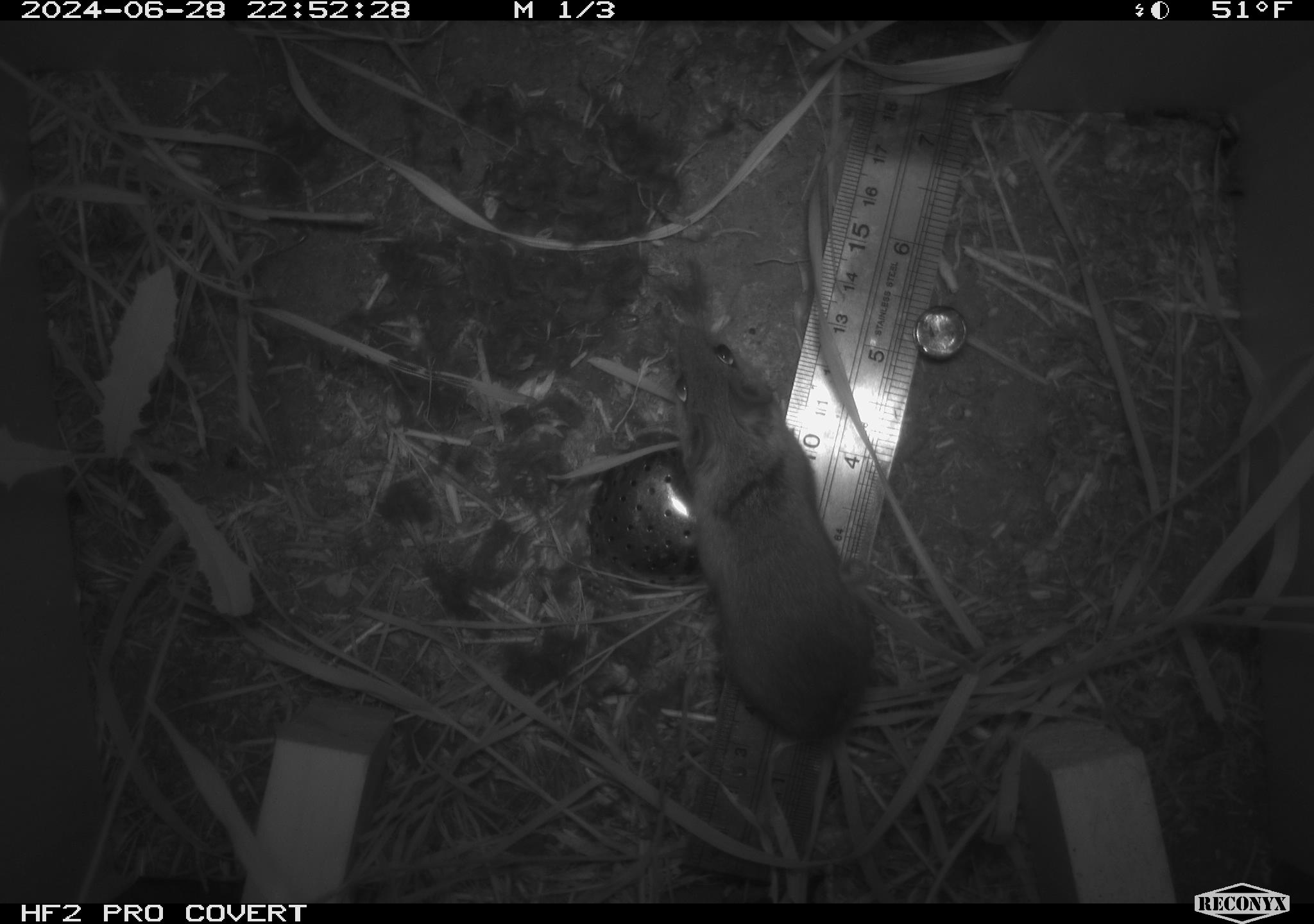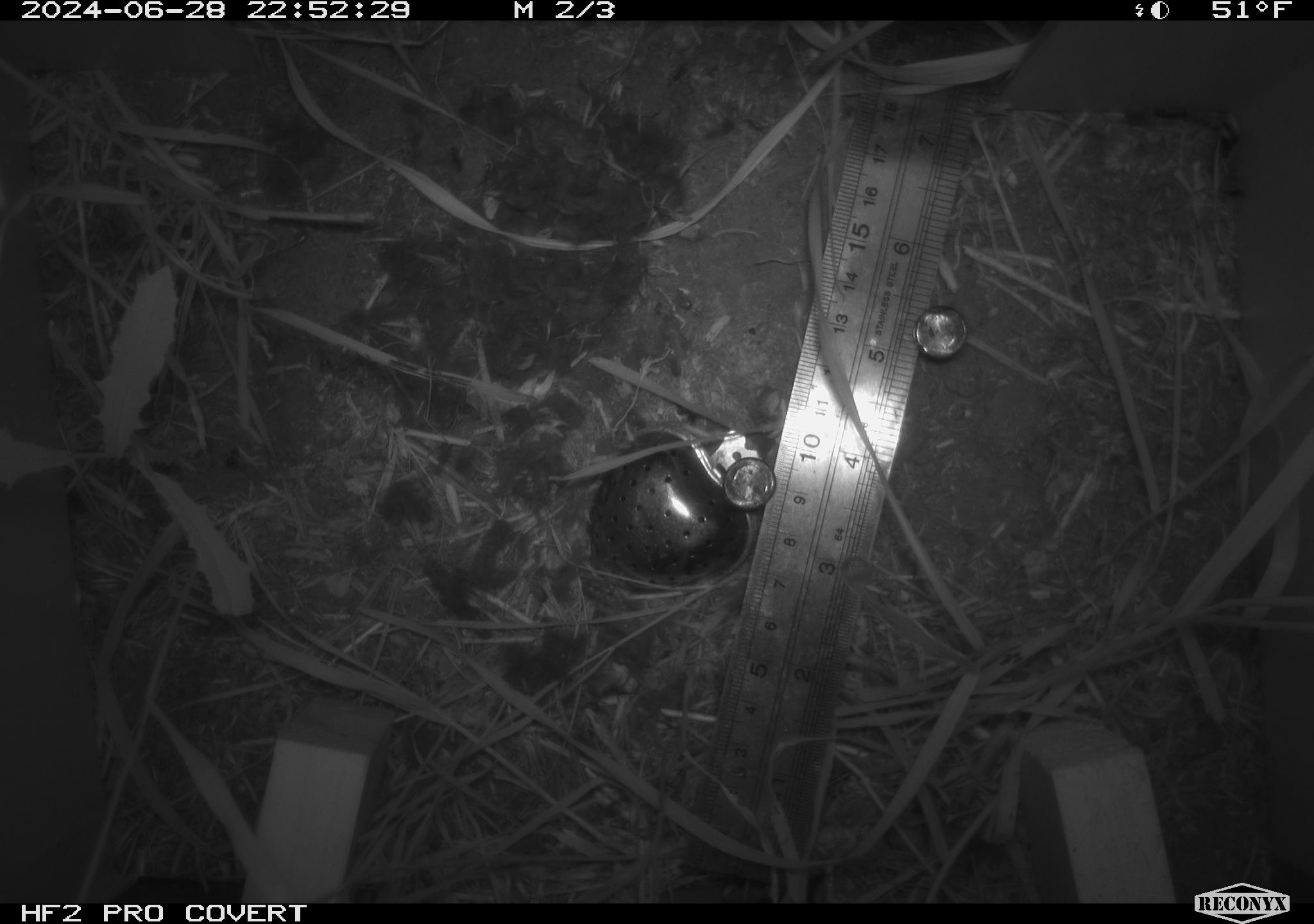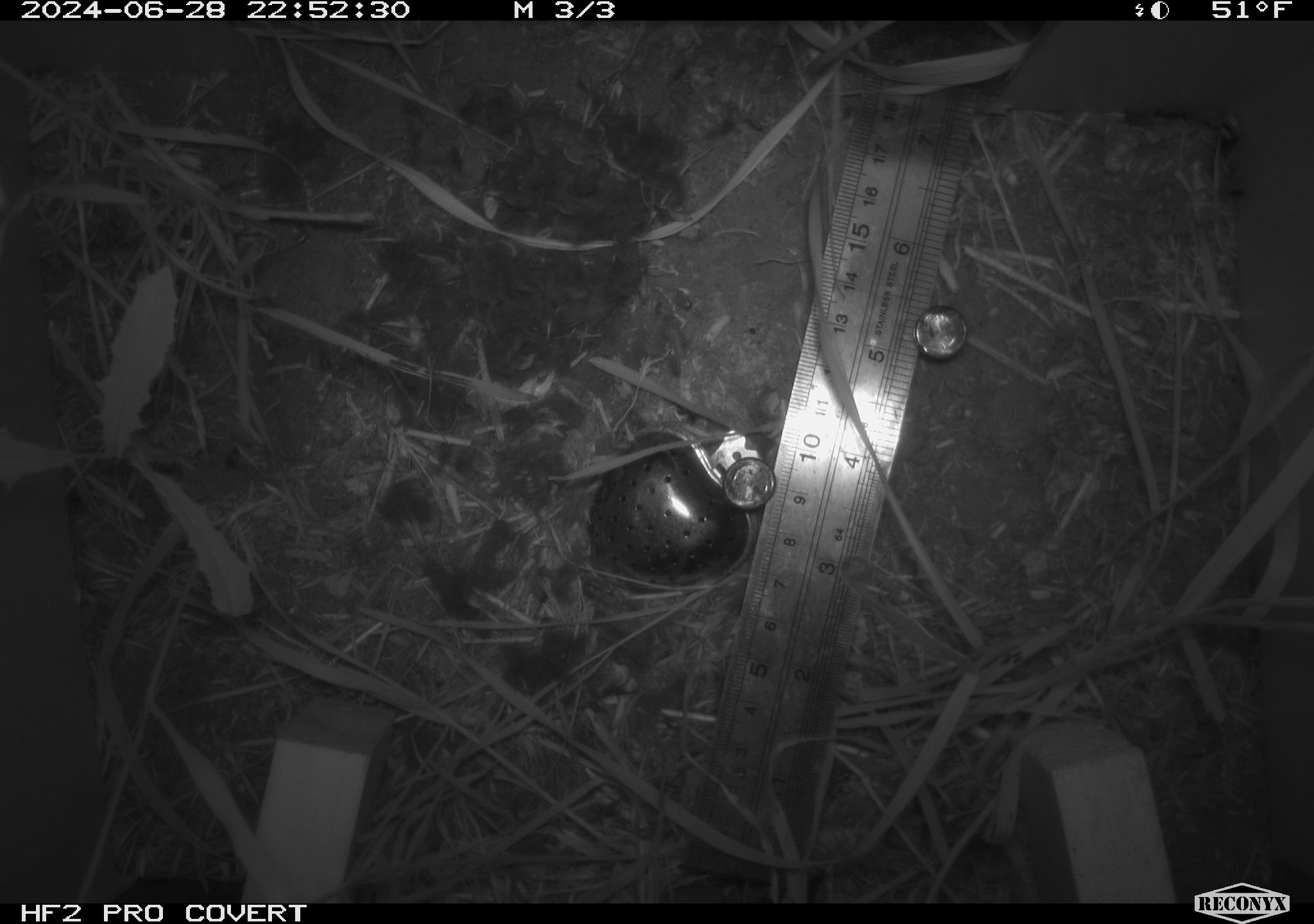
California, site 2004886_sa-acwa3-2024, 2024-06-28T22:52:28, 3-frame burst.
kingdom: Animalia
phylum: Chordata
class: Mammalia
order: Rodentia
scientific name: Rodentia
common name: mouse species